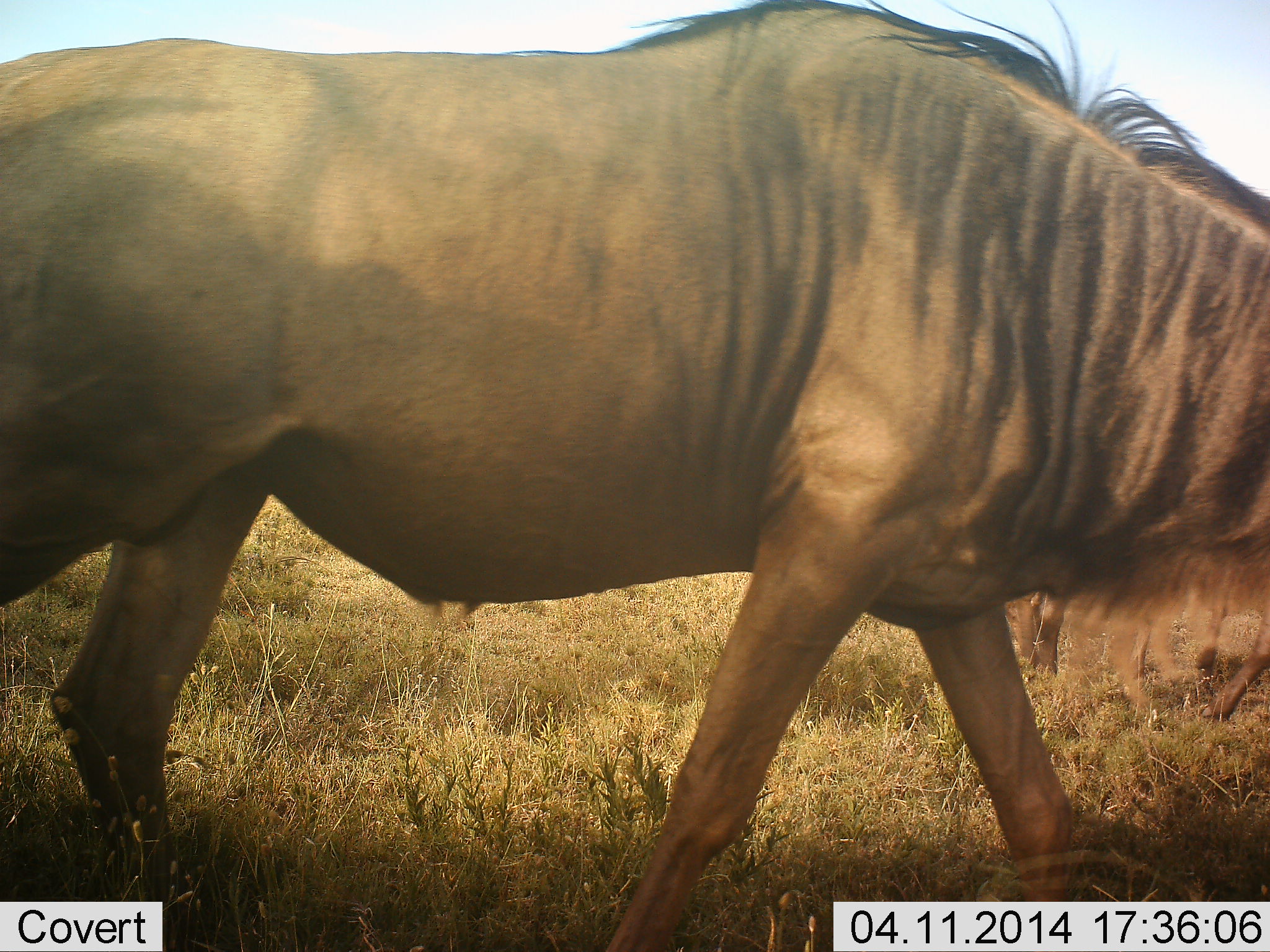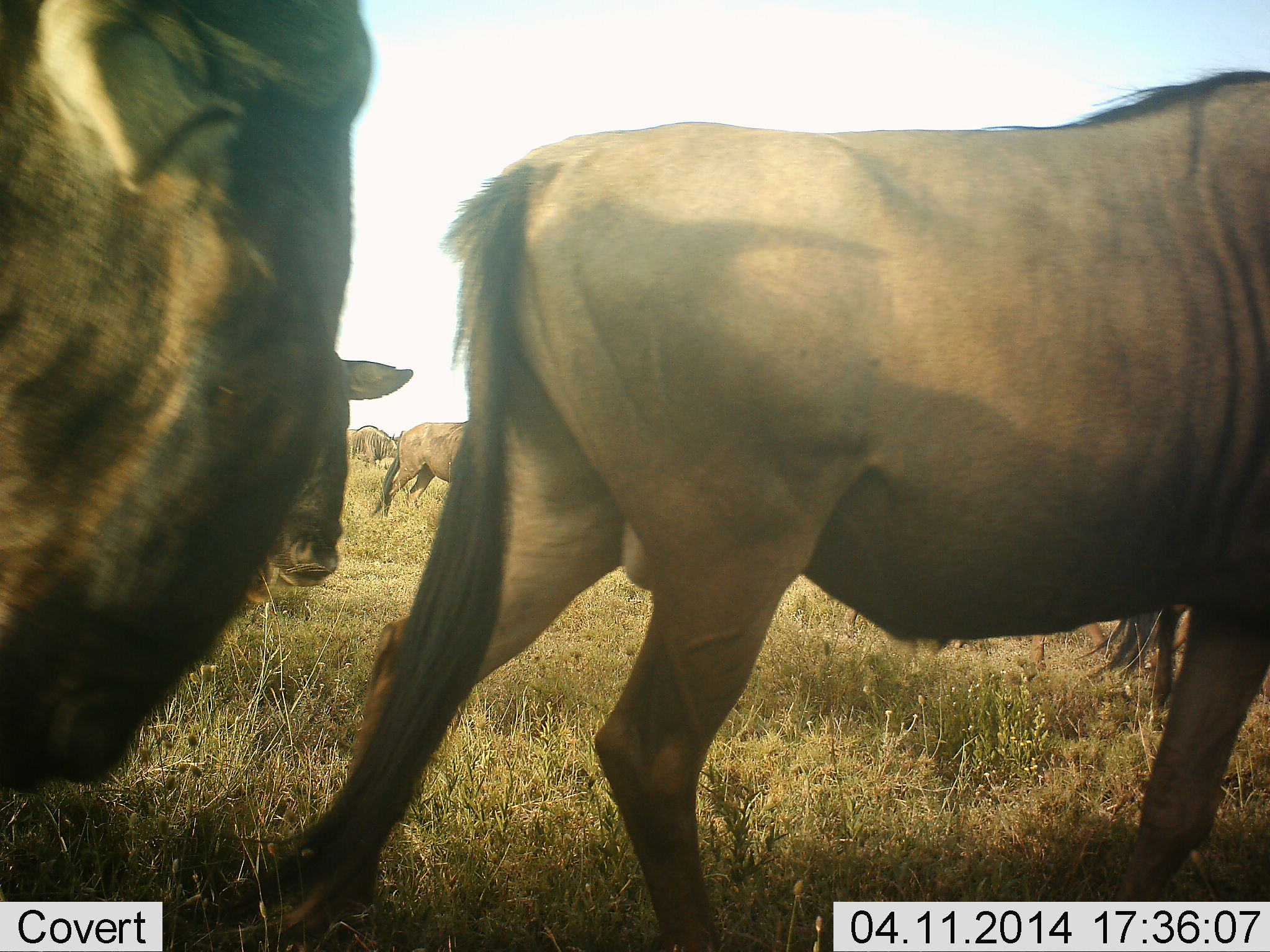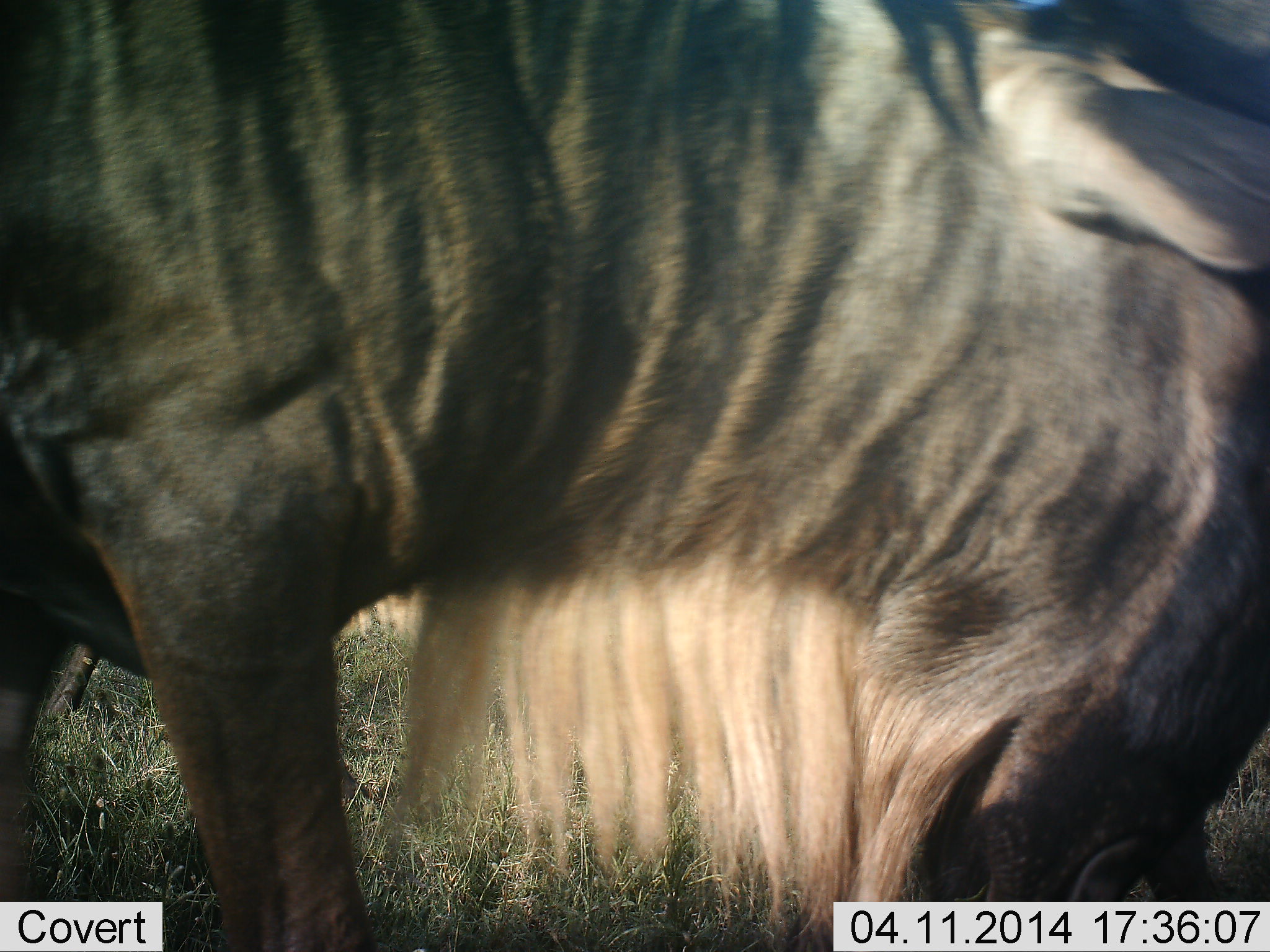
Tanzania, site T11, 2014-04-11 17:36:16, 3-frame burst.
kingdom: Animalia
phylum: Chordata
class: Mammalia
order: Artiodactyla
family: Bovidae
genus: Connochaetes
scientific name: Connochaetes taurinus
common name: blue wildebeest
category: wildebeest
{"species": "wildebeest (blue wildebeest) (Connochaetes taurinus)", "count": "5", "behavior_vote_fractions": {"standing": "40%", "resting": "0%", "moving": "90%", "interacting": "0%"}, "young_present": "0%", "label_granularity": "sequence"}